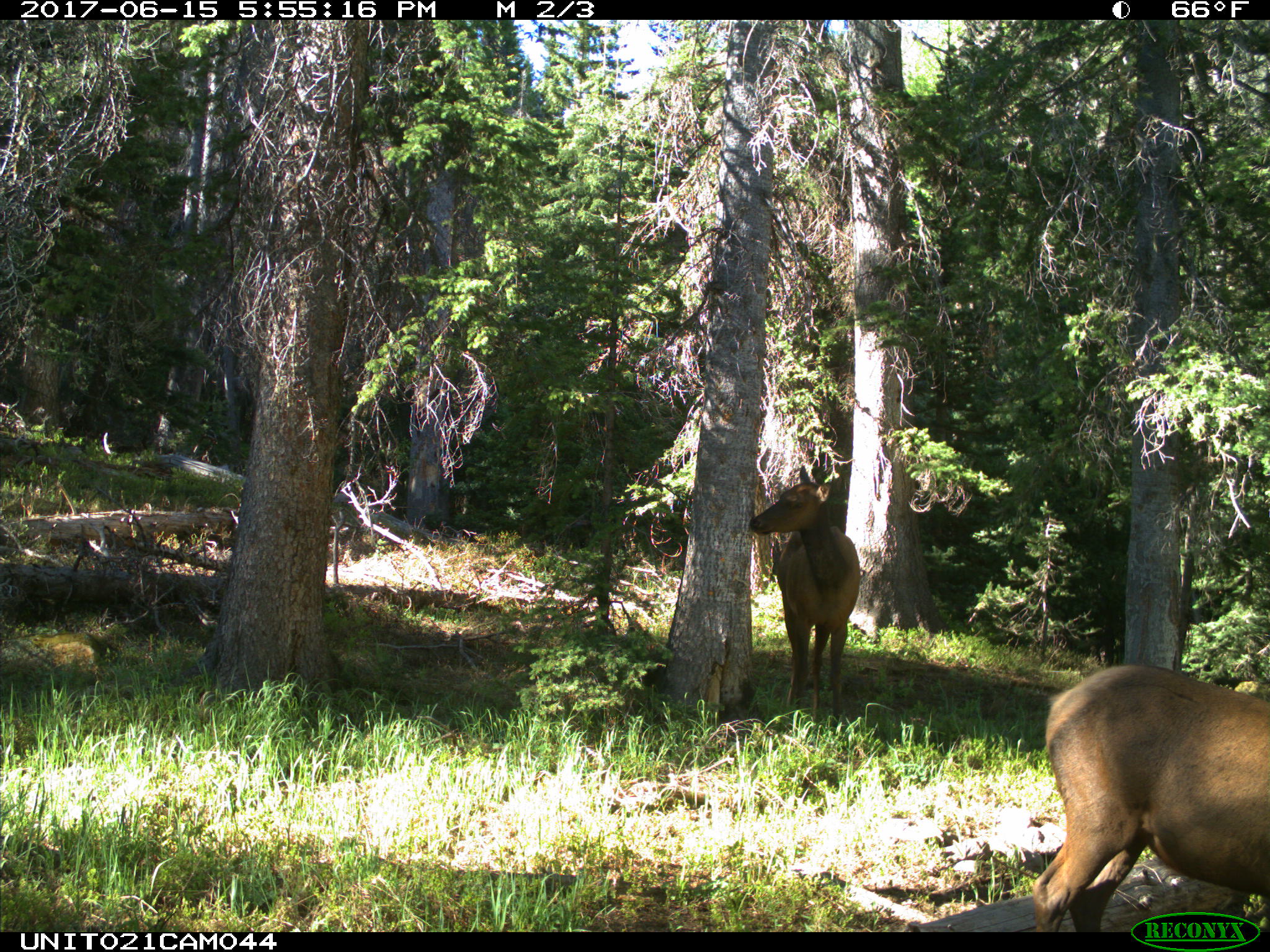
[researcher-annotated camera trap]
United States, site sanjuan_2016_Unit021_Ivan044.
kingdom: Animalia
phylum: Chordata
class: Mammalia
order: Artiodactyla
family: Cervidae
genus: Cervus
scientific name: Cervus elaphus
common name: red deer